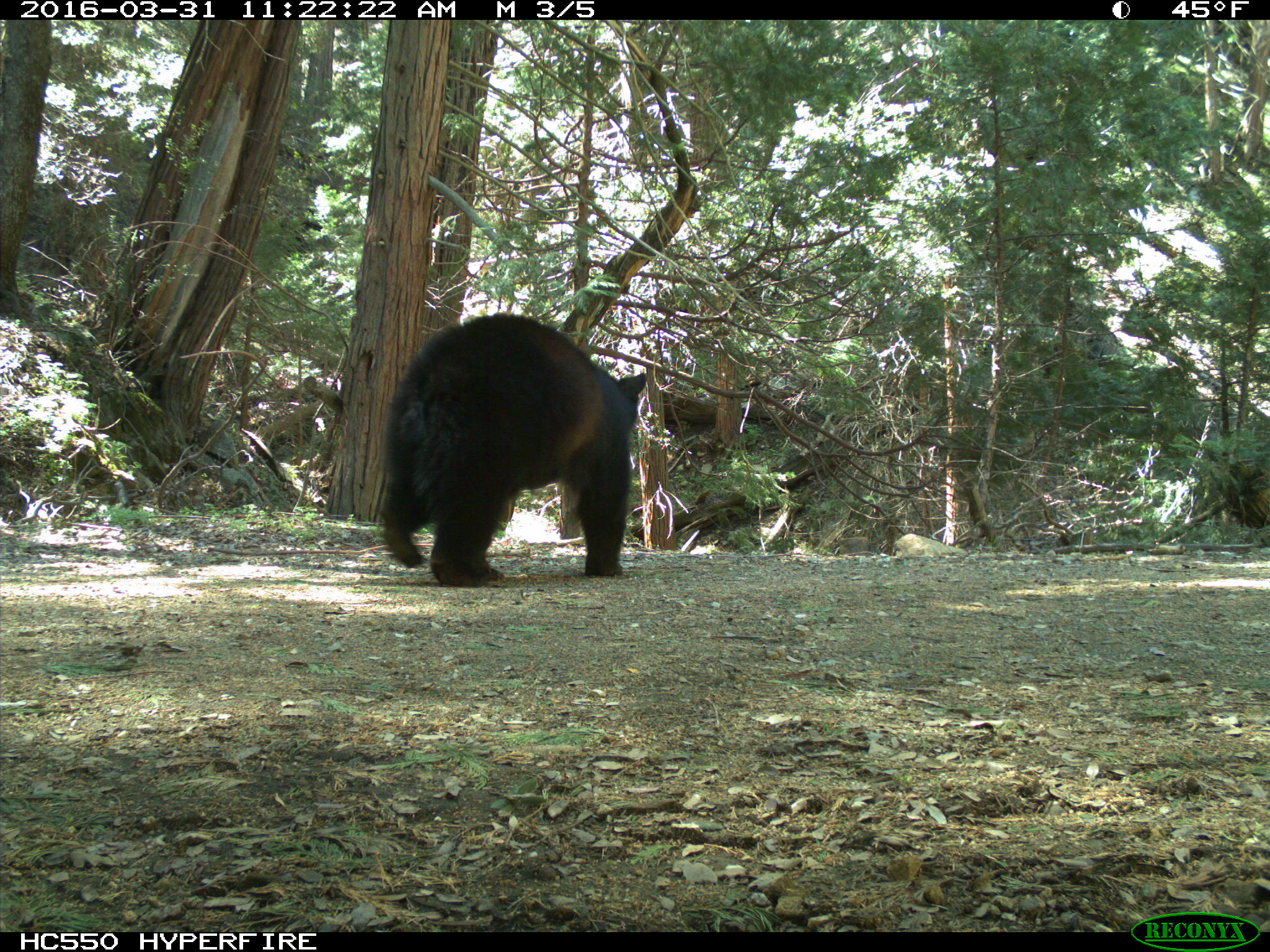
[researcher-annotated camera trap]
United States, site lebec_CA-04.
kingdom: Animalia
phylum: Chordata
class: Mammalia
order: Carnivora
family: Ursidae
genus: Ursus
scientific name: Ursus americanus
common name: american black bear